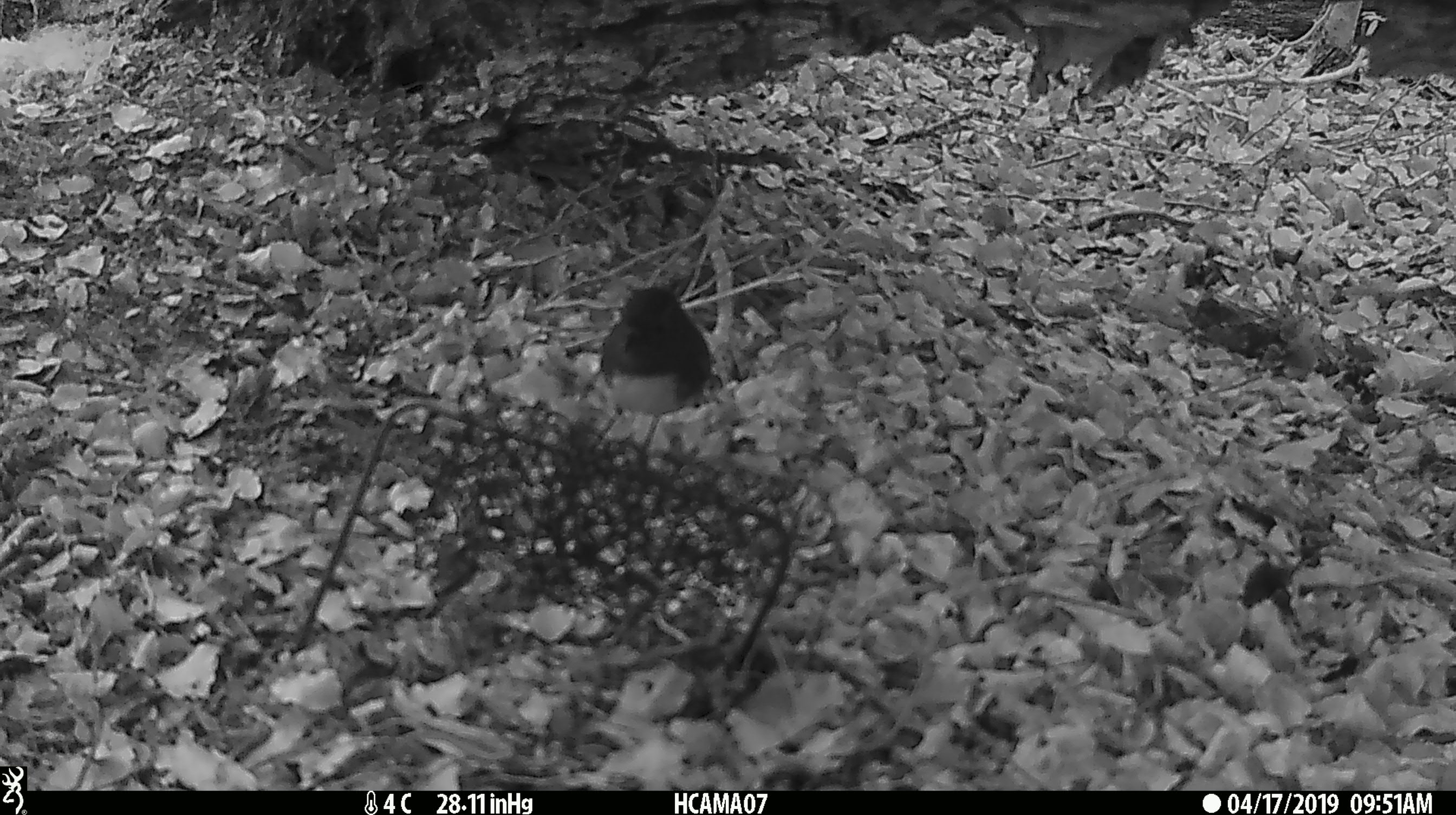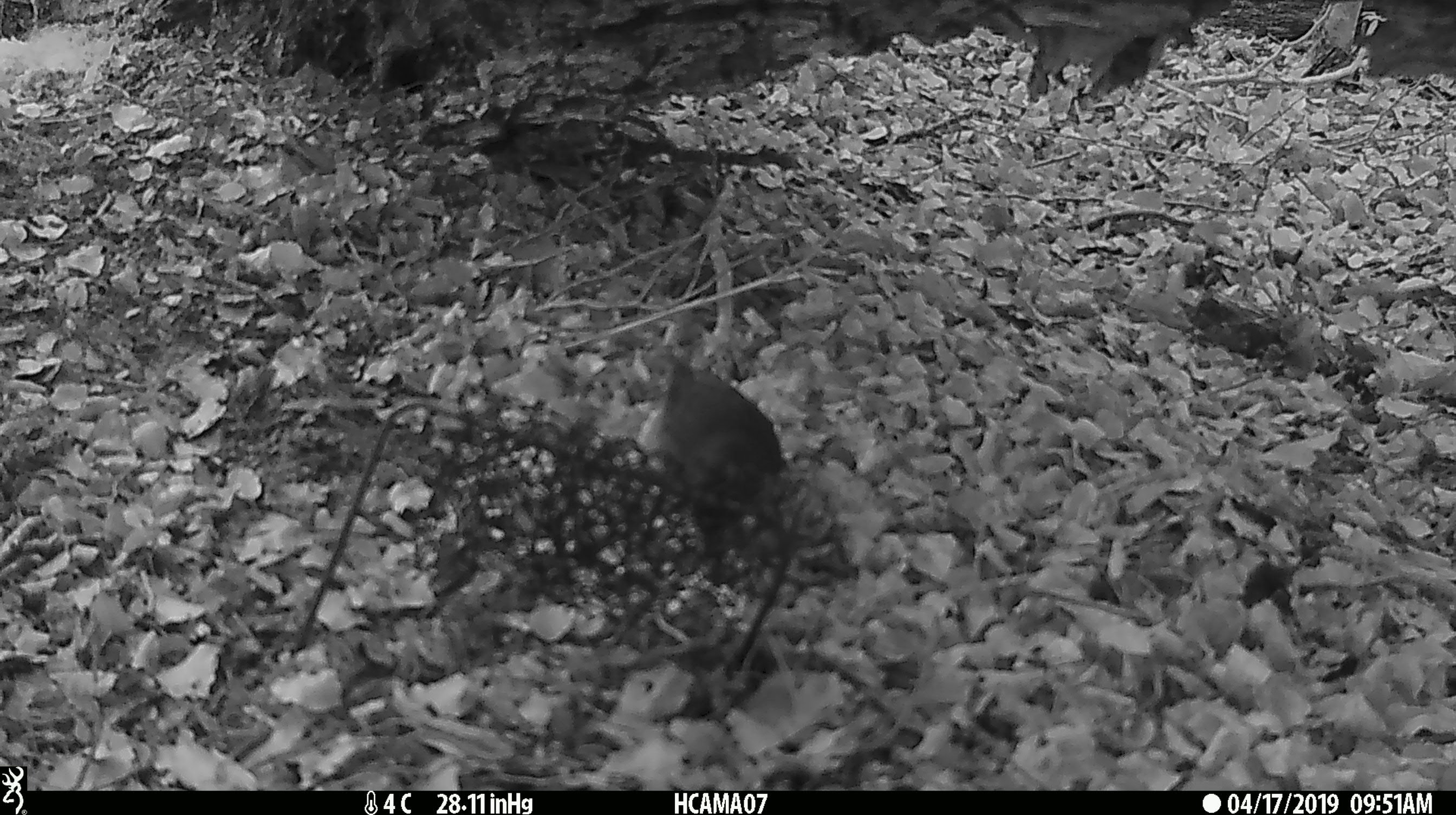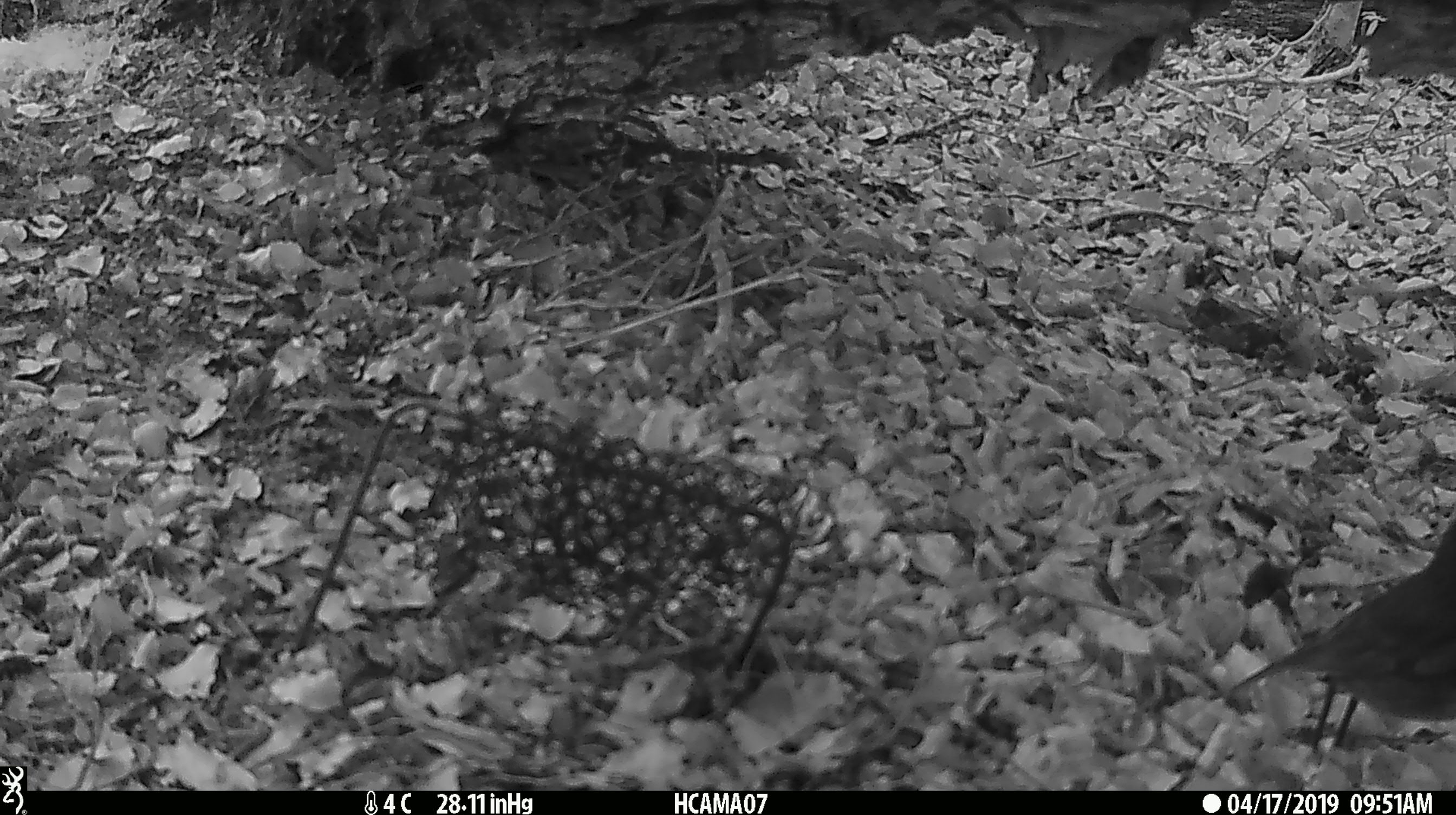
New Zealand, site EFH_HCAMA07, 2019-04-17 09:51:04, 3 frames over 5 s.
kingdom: Animalia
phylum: Chordata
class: Aves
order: Passeriformes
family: Petroicidae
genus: Petroica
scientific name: Petroica australis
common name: new zealand robin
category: robin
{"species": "robin (new zealand robin) (Petroica australis)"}